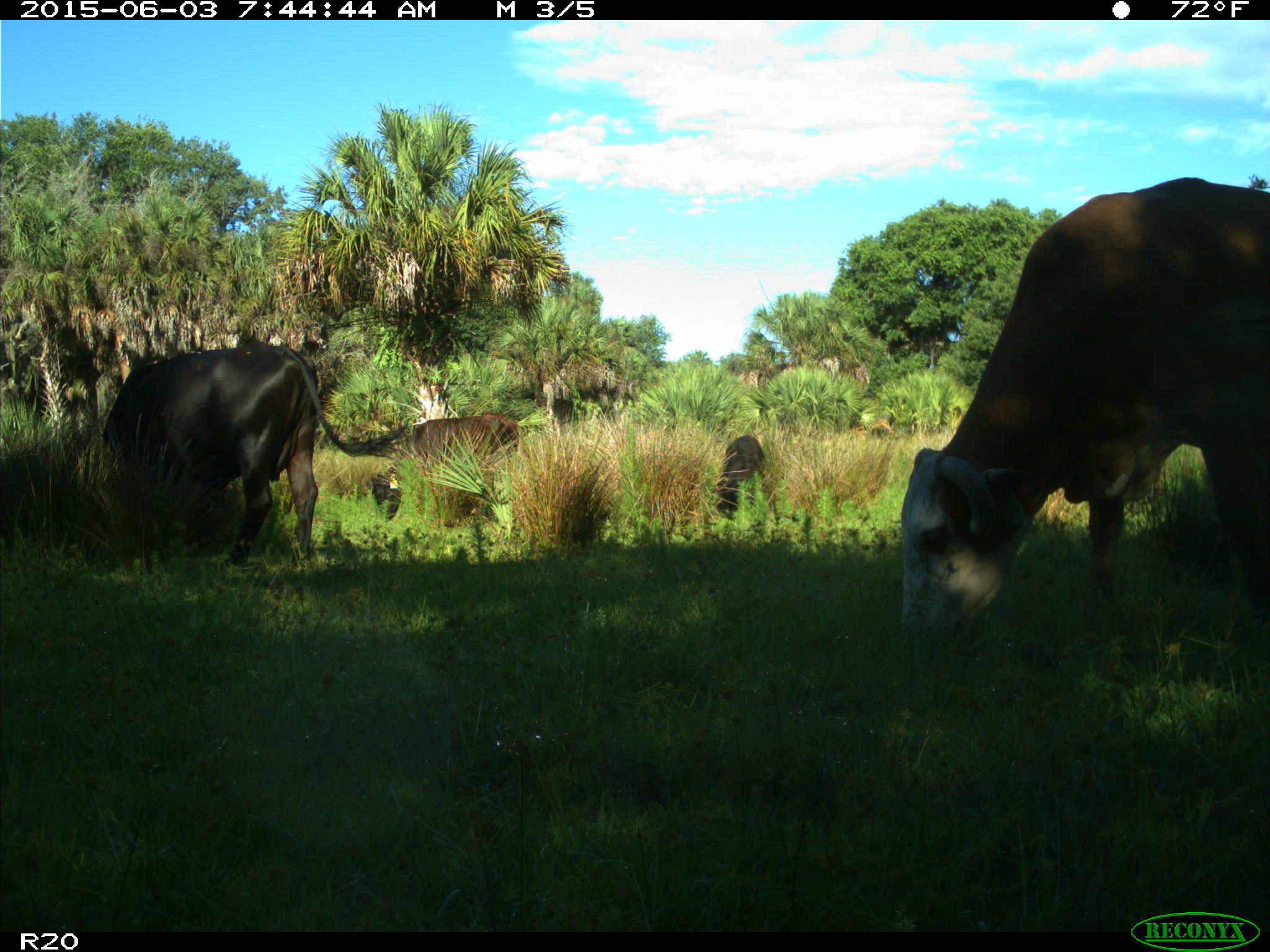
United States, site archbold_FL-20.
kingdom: Animalia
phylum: Chordata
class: Mammalia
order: Artiodactyla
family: Bovidae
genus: Bos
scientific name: Bos taurus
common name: domestic cow